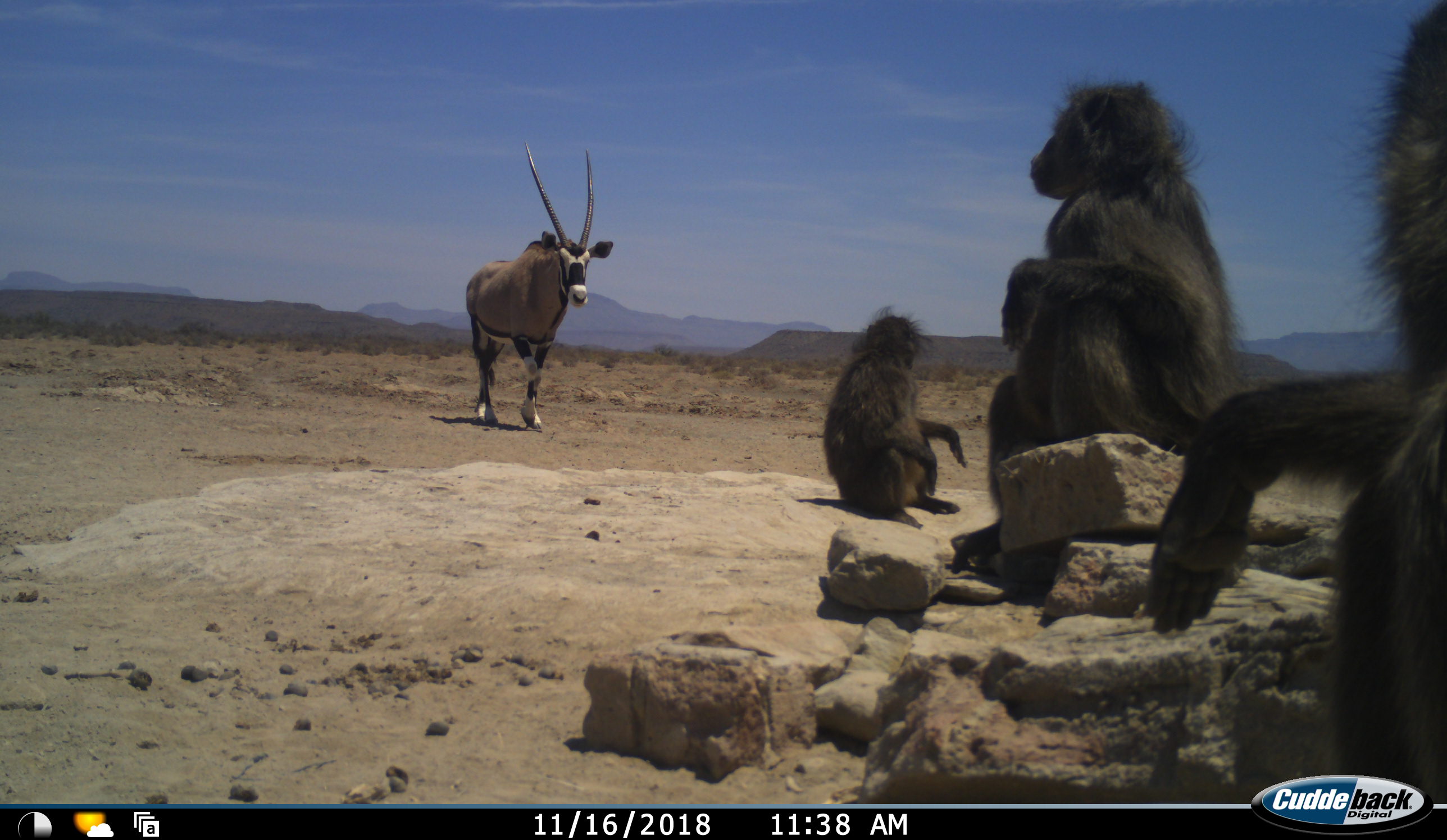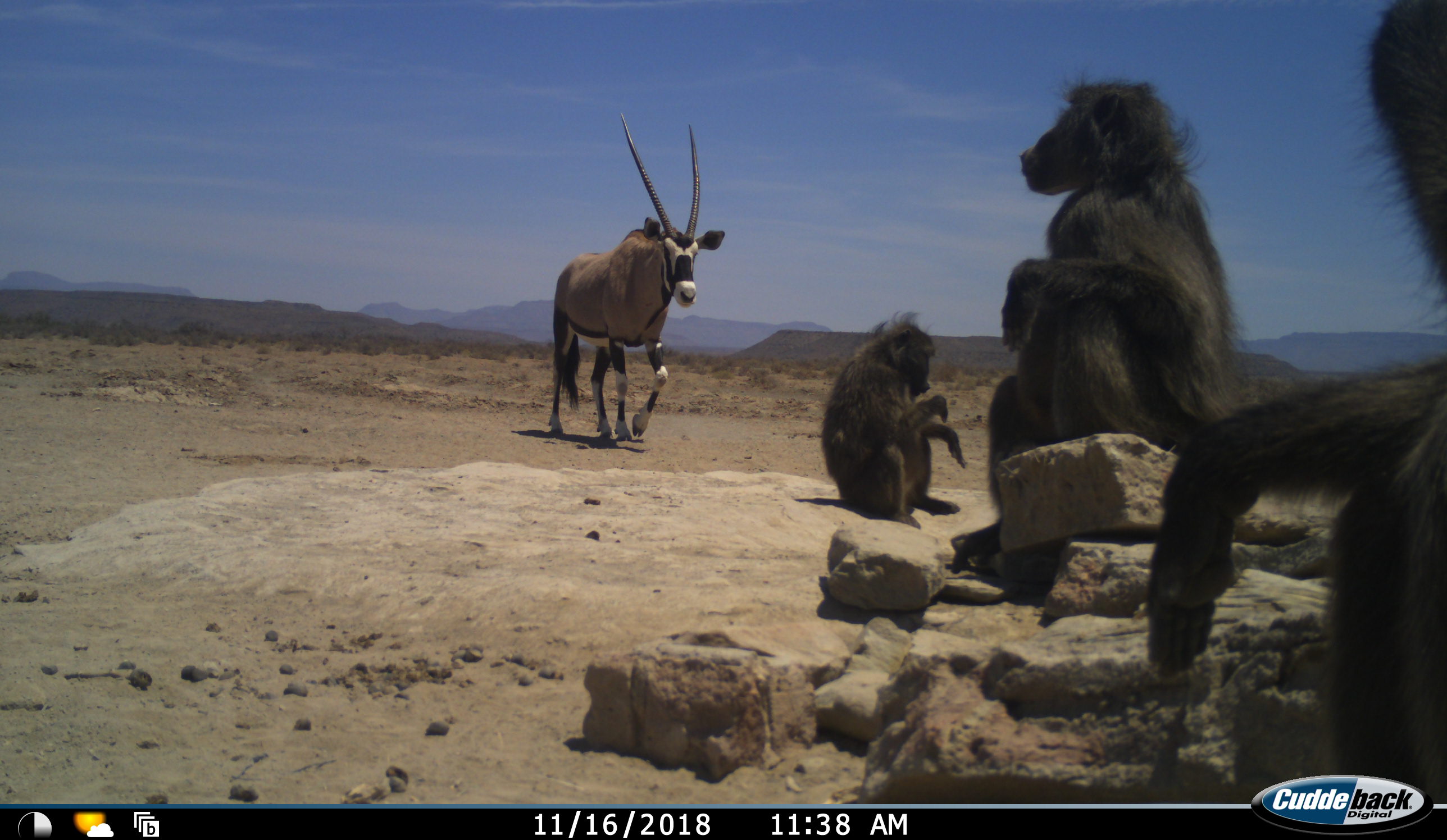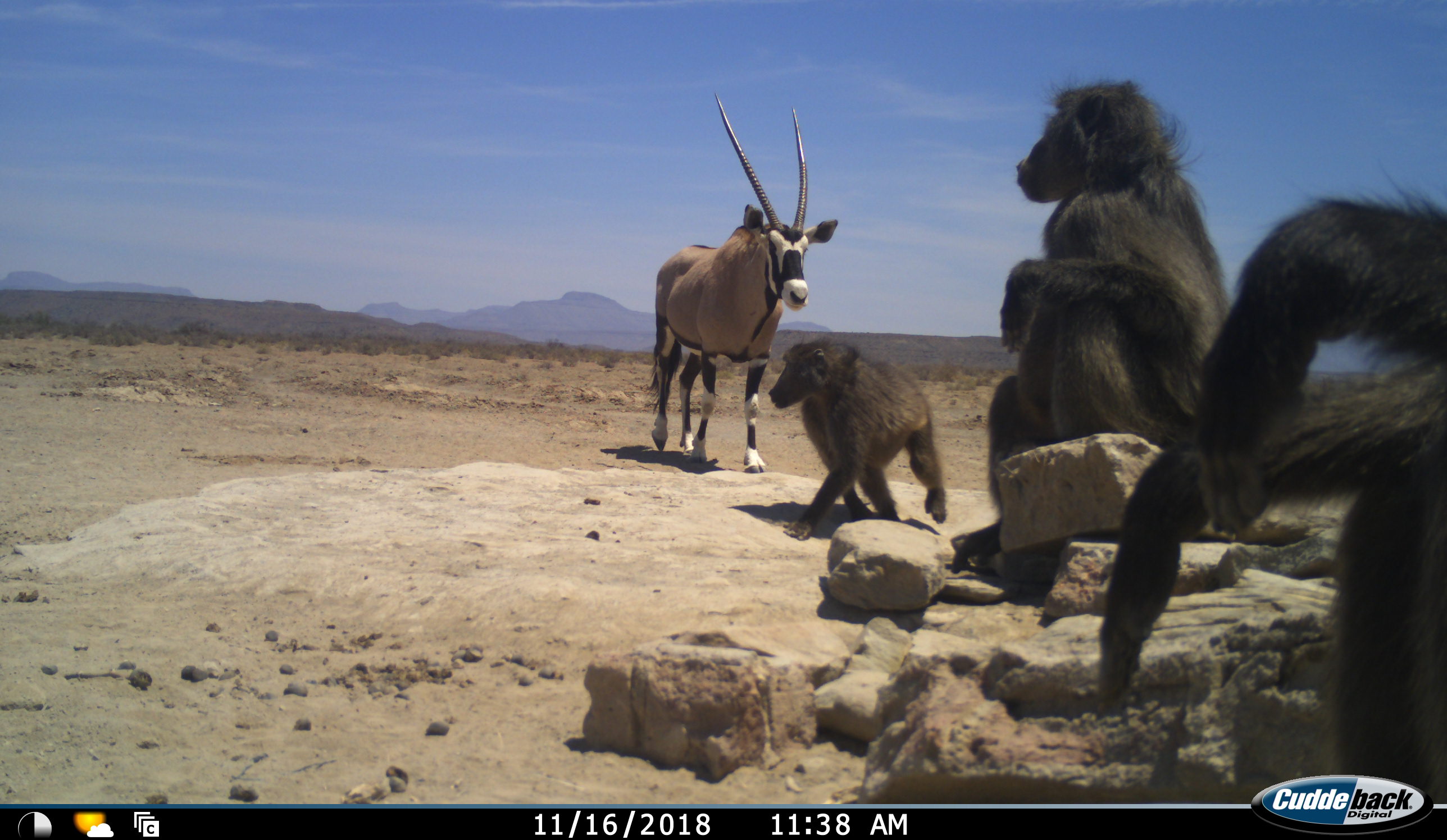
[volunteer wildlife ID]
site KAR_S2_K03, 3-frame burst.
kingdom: Animalia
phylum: Chordata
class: Mammalia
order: Primates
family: Cercopithecidae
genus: Papio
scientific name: Papio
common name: baboon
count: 3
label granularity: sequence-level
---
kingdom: Animalia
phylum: Chordata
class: Mammalia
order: Artiodactyla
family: Bovidae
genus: Oryx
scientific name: Oryx gazella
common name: gemsbok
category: oryx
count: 1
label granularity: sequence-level